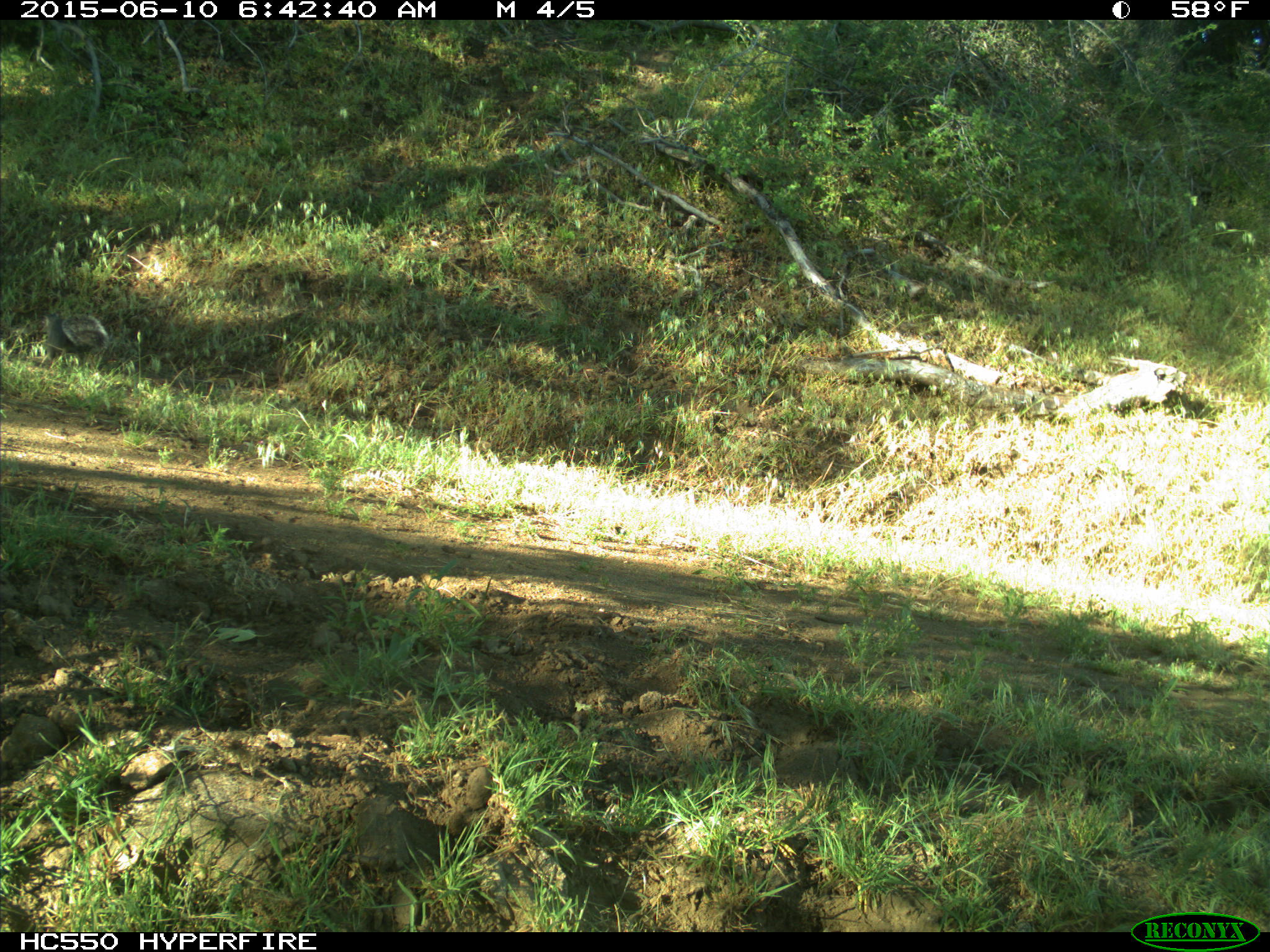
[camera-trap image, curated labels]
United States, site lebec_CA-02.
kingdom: Animalia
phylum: Chordata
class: Mammalia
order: Rodentia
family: Sciuridae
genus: Sciurus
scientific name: Sciurus carolinensis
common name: eastern gray squirrel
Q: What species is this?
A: Sciurus carolinensis (eastern gray squirrel).